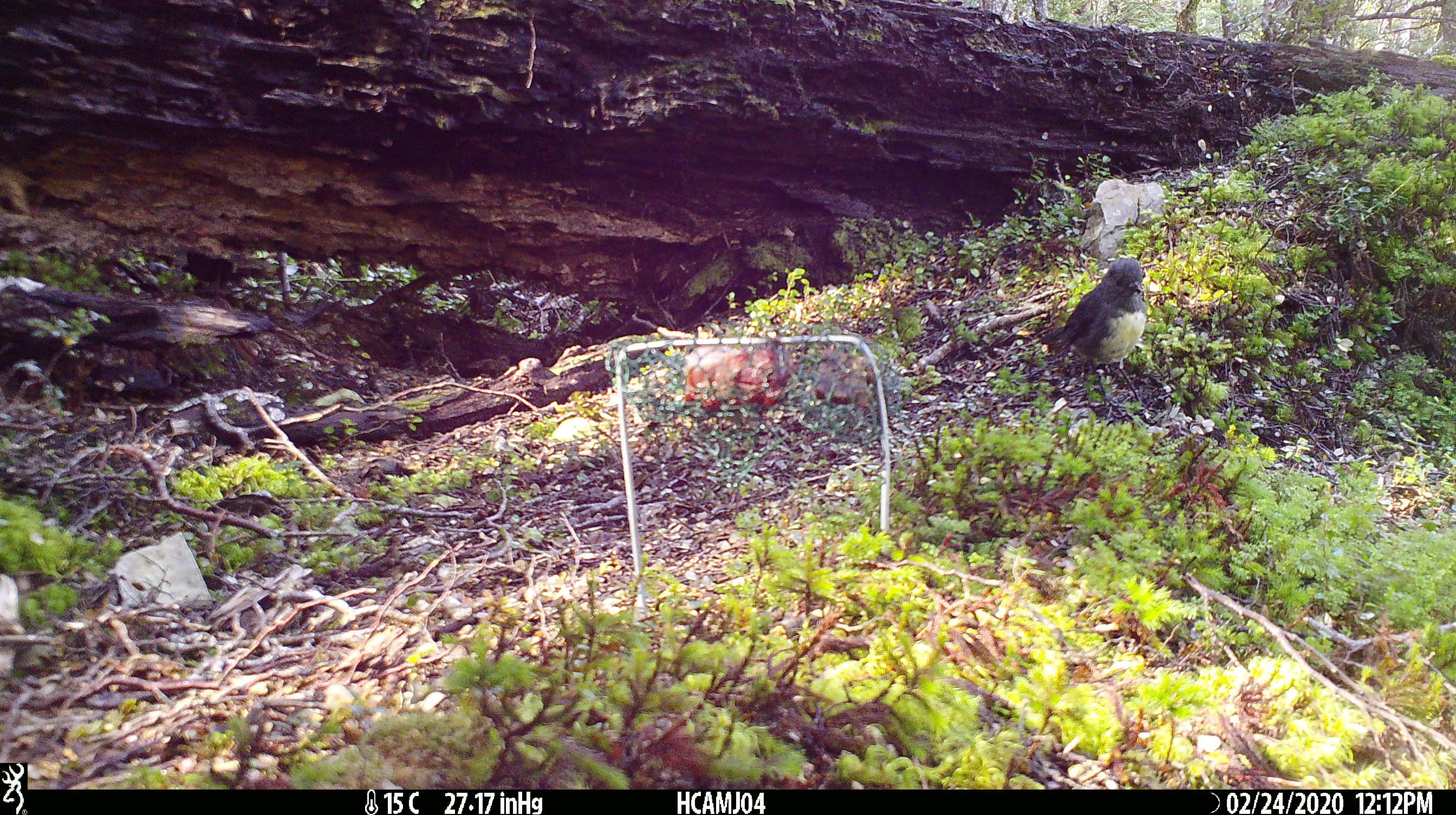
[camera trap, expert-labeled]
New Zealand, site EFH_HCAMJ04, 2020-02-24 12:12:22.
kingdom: Animalia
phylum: Chordata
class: Aves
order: Passeriformes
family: Petroicidae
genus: Petroica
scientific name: Petroica australis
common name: new zealand robin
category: robin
Robin (new zealand robin) (Petroica australis).